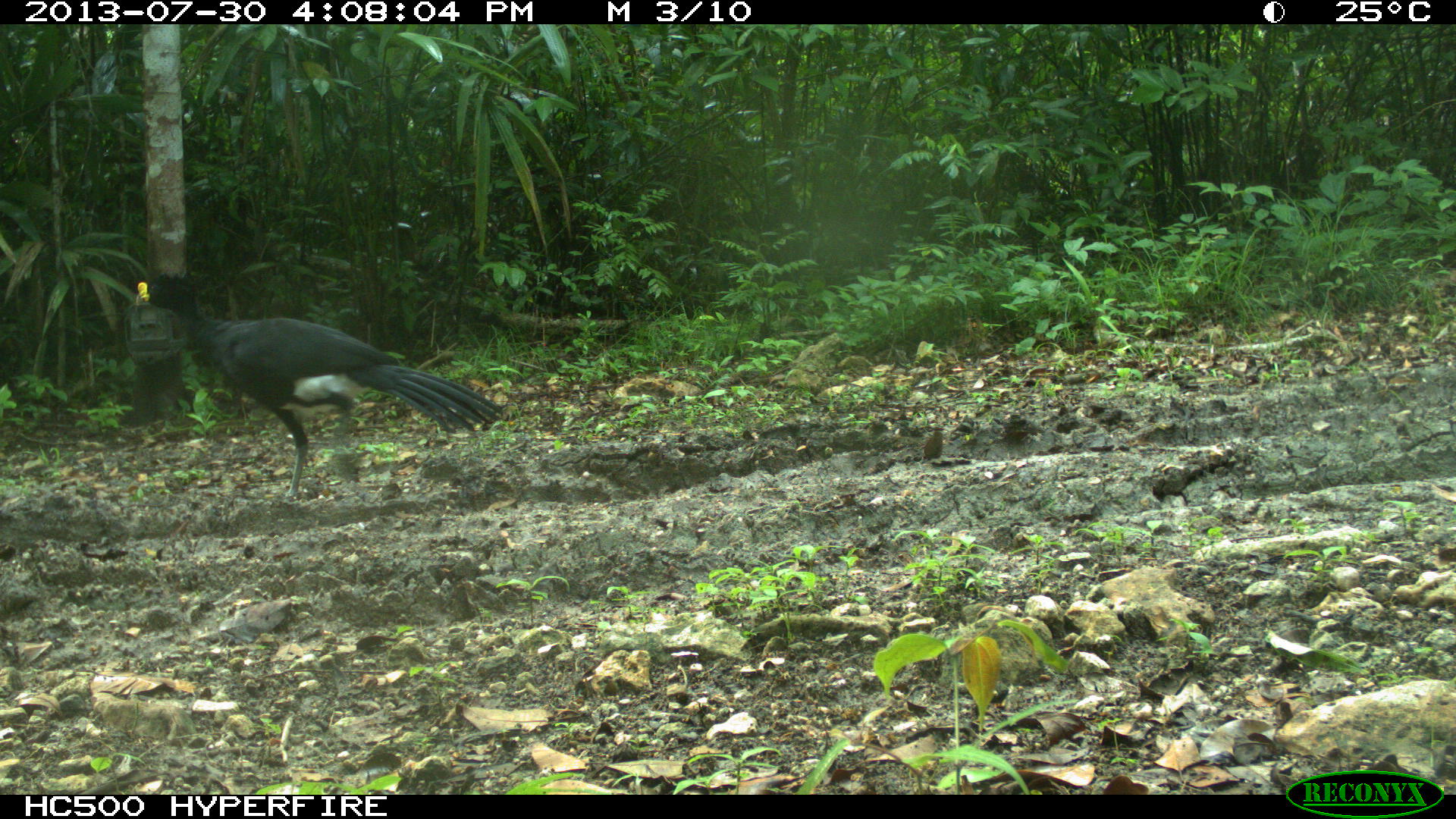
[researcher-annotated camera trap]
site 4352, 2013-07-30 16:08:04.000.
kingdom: Animalia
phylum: Chordata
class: Aves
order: Galliformes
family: Cracidae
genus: Crax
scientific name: Crax rubra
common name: great curassow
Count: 1.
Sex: male.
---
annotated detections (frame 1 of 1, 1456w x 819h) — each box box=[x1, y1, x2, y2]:
crax rubra: box=[135, 267, 505, 498]; box=[924, 427, 948, 460]